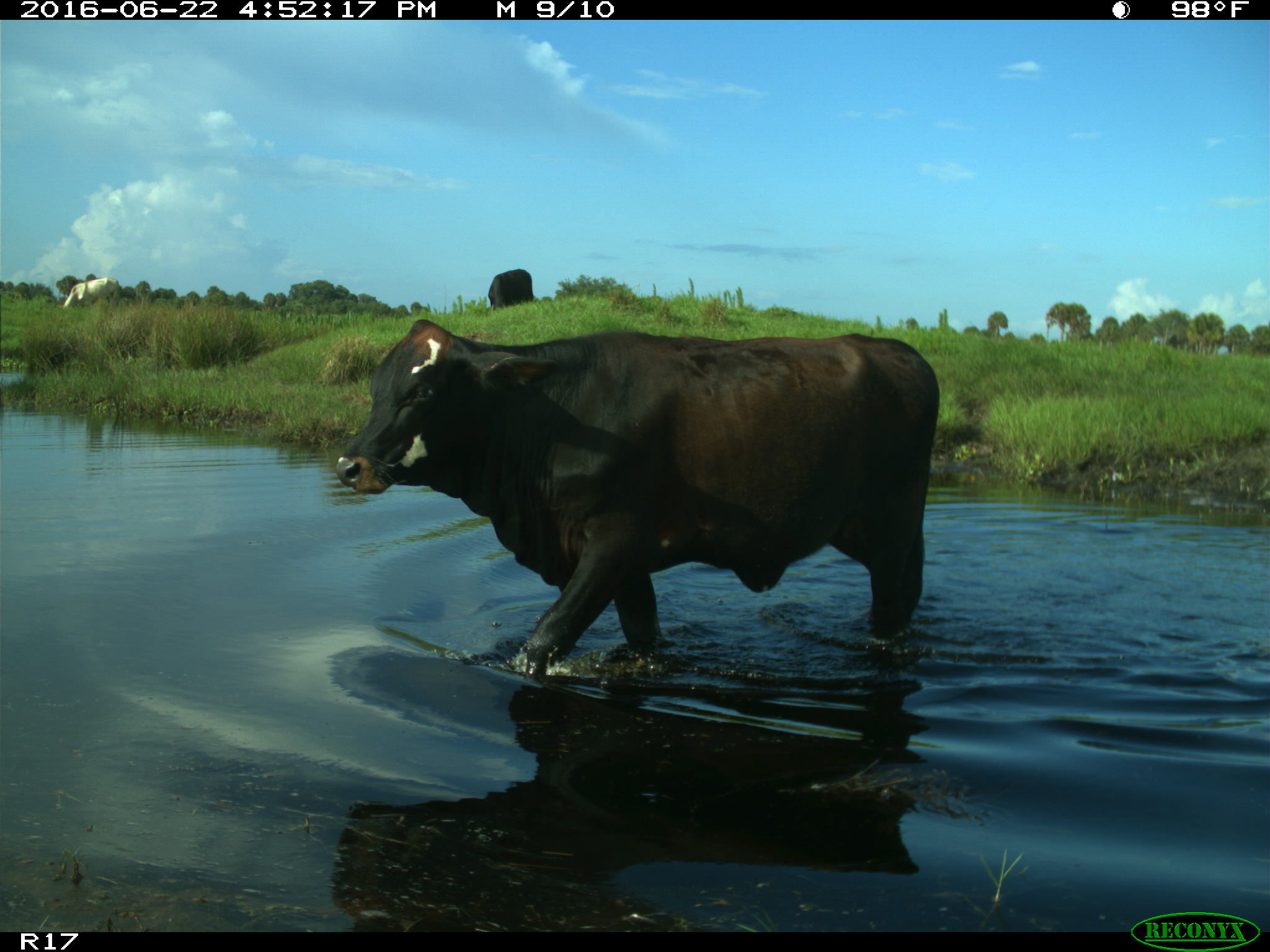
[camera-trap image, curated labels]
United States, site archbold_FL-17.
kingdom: Animalia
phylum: Chordata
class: Mammalia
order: Artiodactyla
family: Bovidae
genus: Bos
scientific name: Bos taurus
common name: domestic cow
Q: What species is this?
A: Bos taurus (domestic cow).